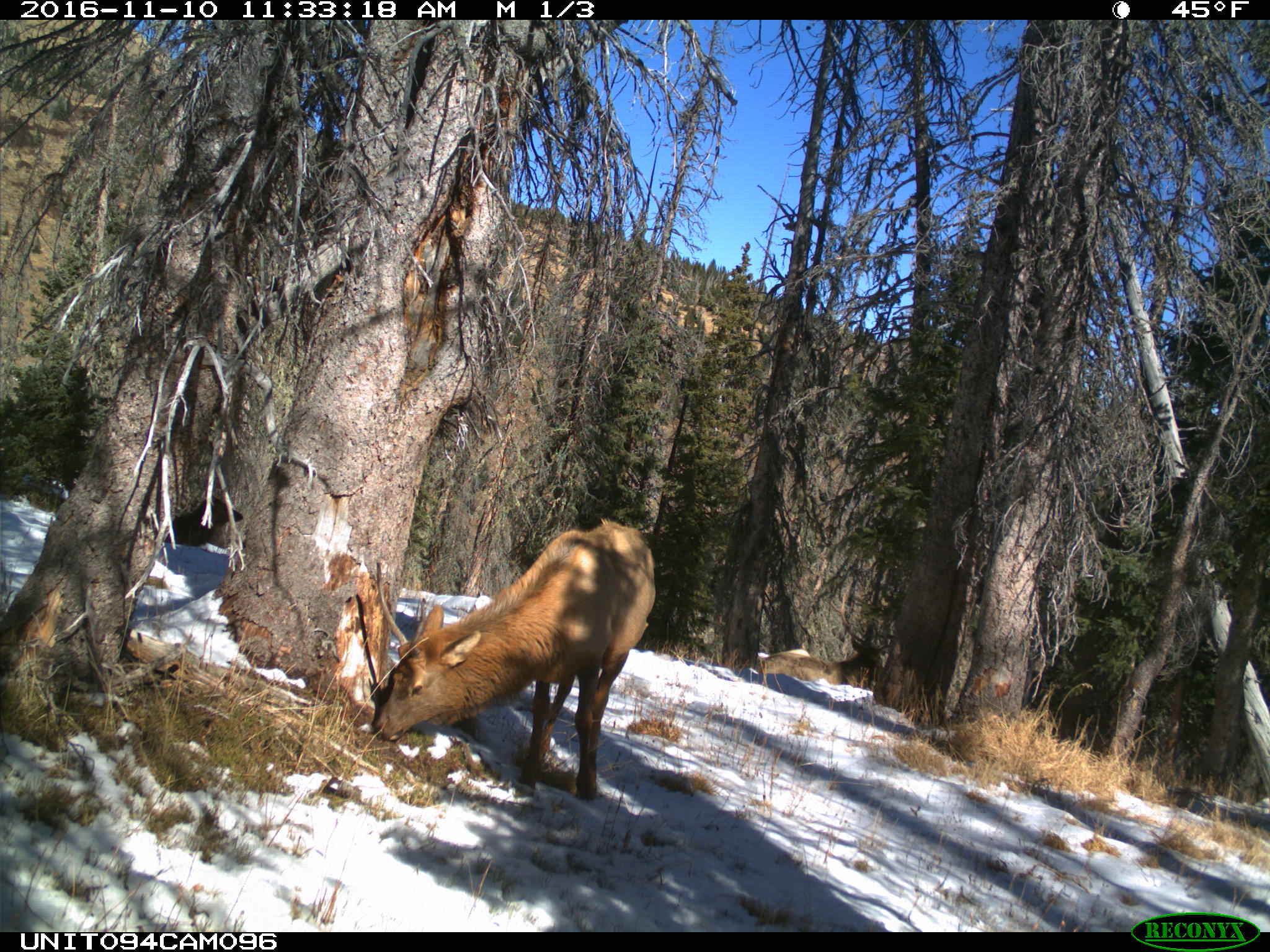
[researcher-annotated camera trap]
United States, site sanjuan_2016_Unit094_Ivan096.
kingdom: Animalia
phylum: Chordata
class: Mammalia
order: Artiodactyla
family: Cervidae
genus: Cervus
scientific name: Cervus elaphus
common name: red deer